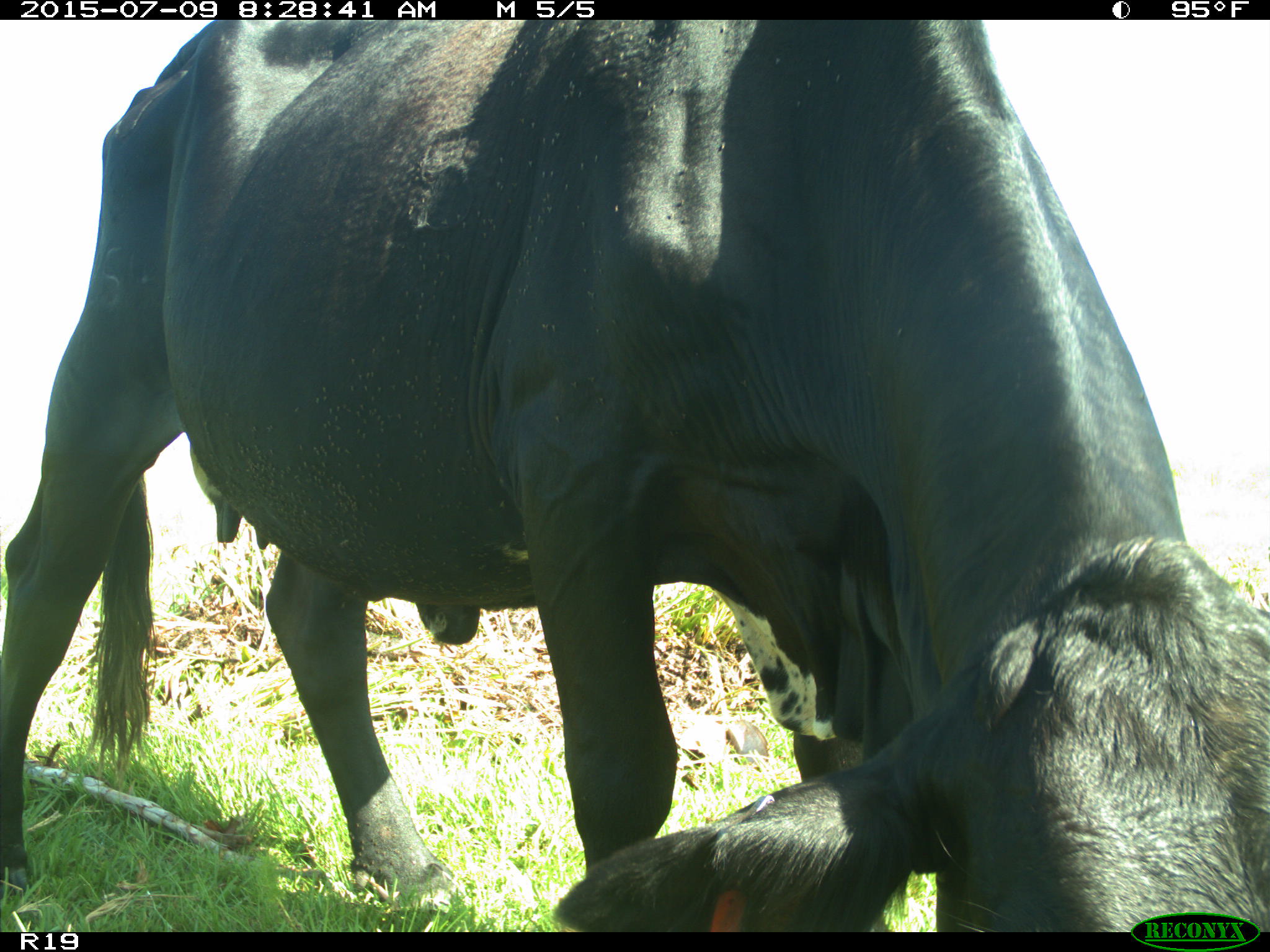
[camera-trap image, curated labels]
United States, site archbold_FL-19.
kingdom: Animalia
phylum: Chordata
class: Mammalia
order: Artiodactyla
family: Bovidae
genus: Bos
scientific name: Bos taurus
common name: domestic cow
Bos taurus (domestic cow).